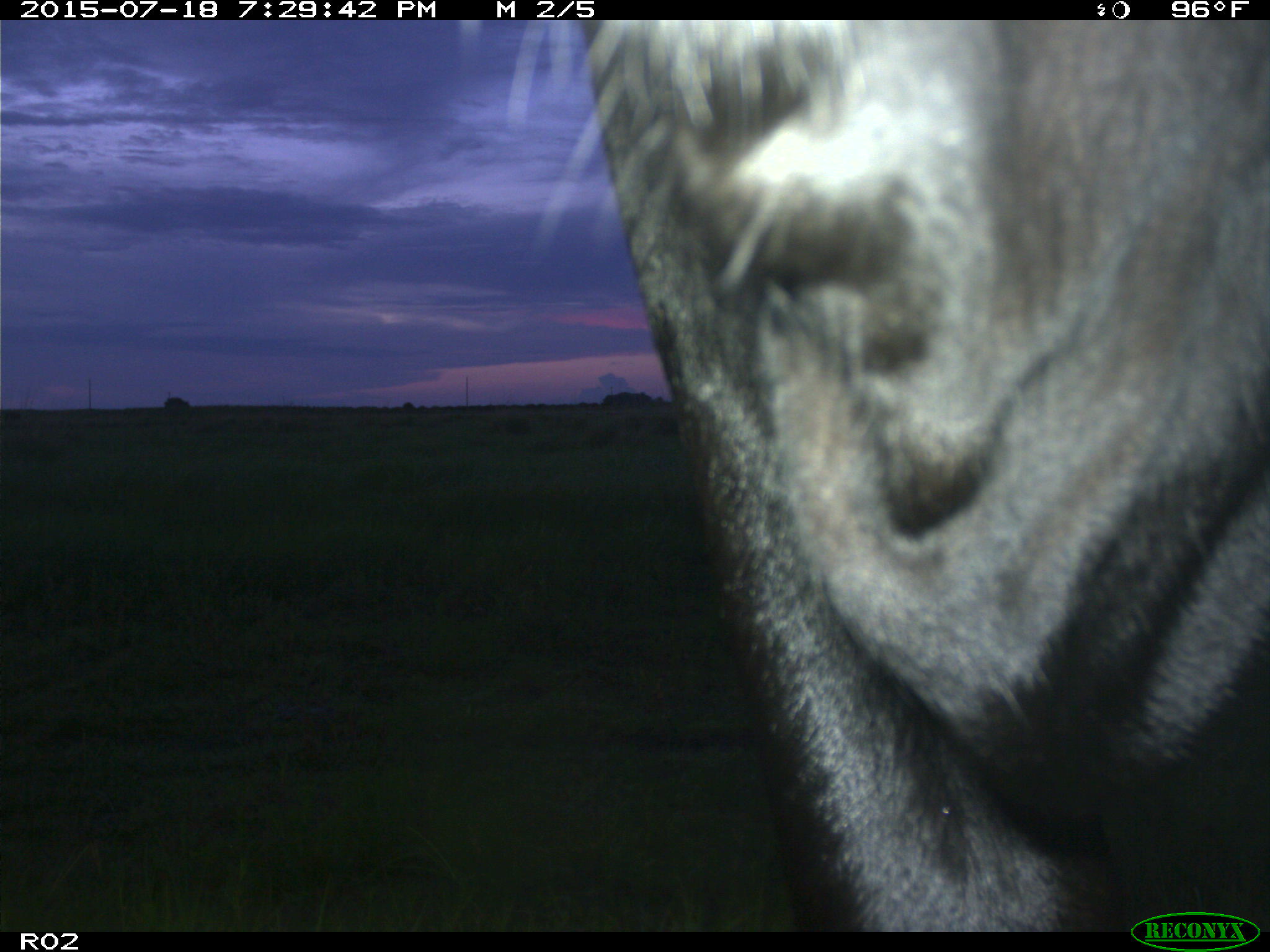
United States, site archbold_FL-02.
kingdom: Animalia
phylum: Chordata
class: Mammalia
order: Artiodactyla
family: Bovidae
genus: Bos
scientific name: Bos taurus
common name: domestic cow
Bos taurus (domestic cow).